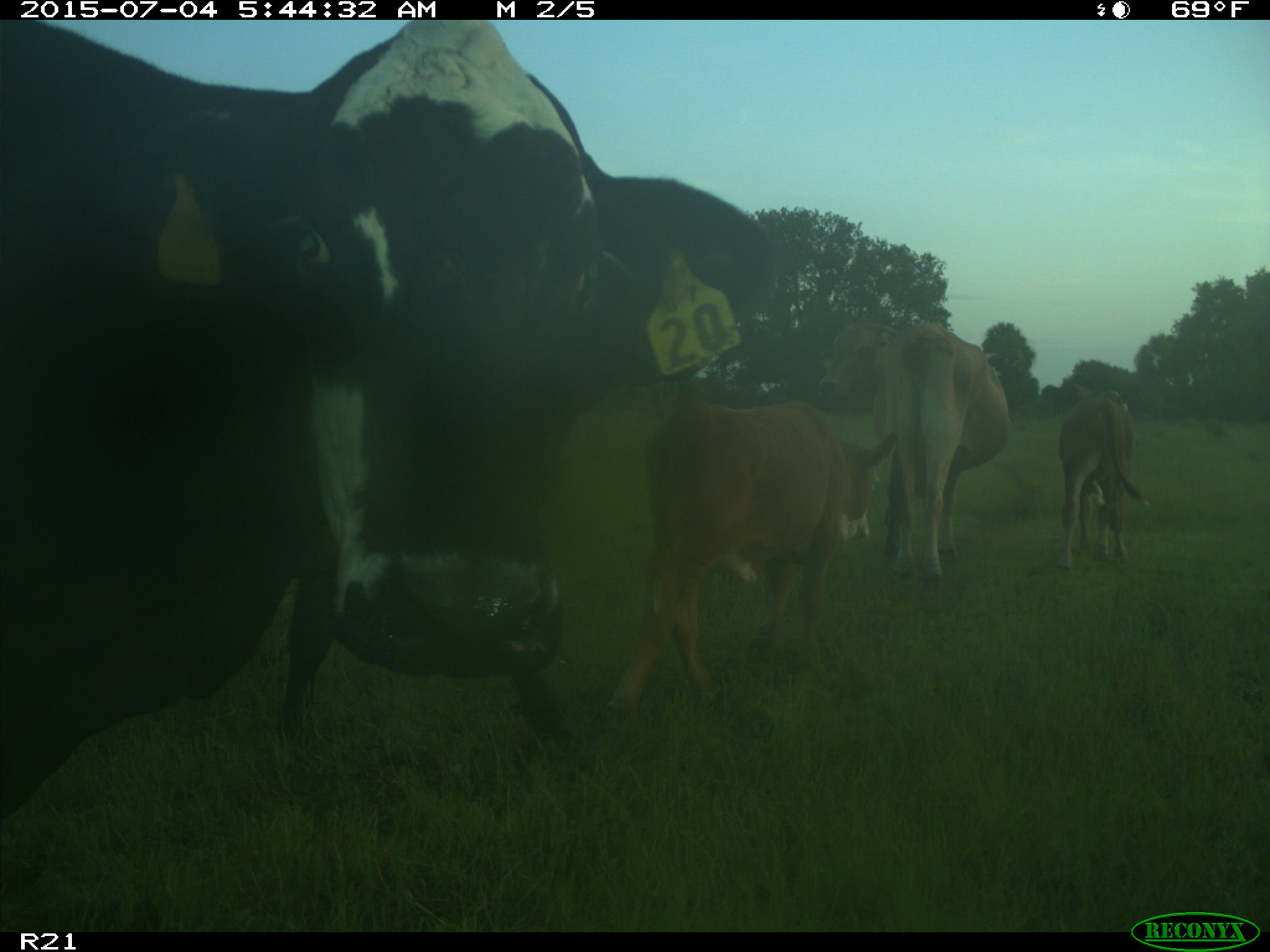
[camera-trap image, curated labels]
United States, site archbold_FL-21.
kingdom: Animalia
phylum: Chordata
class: Mammalia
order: Artiodactyla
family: Bovidae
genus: Bos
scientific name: Bos taurus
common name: domestic cow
Bos taurus (domestic cow).